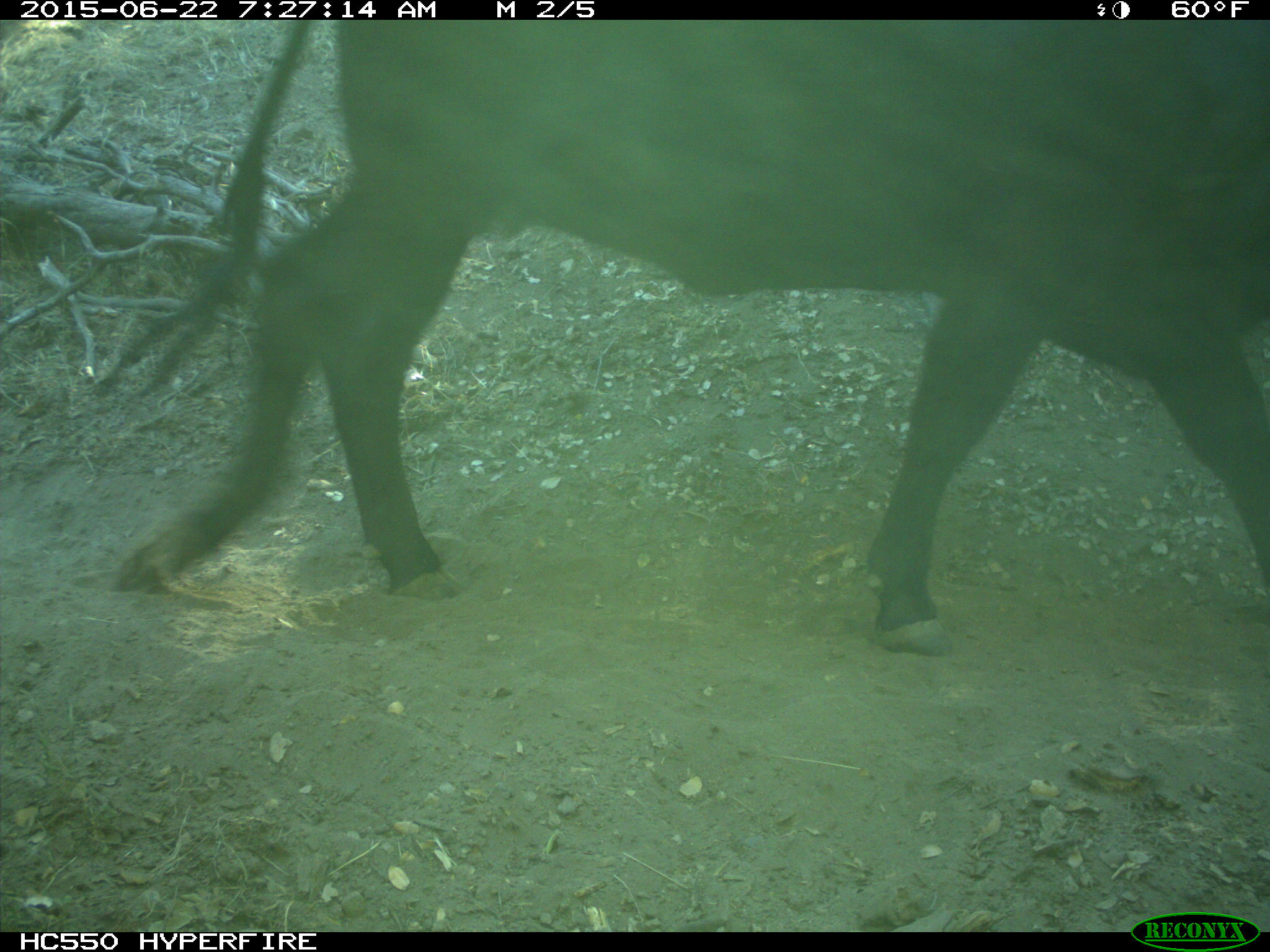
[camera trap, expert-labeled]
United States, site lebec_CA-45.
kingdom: Animalia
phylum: Chordata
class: Mammalia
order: Artiodactyla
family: Bovidae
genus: Bos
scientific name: Bos taurus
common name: domestic cow